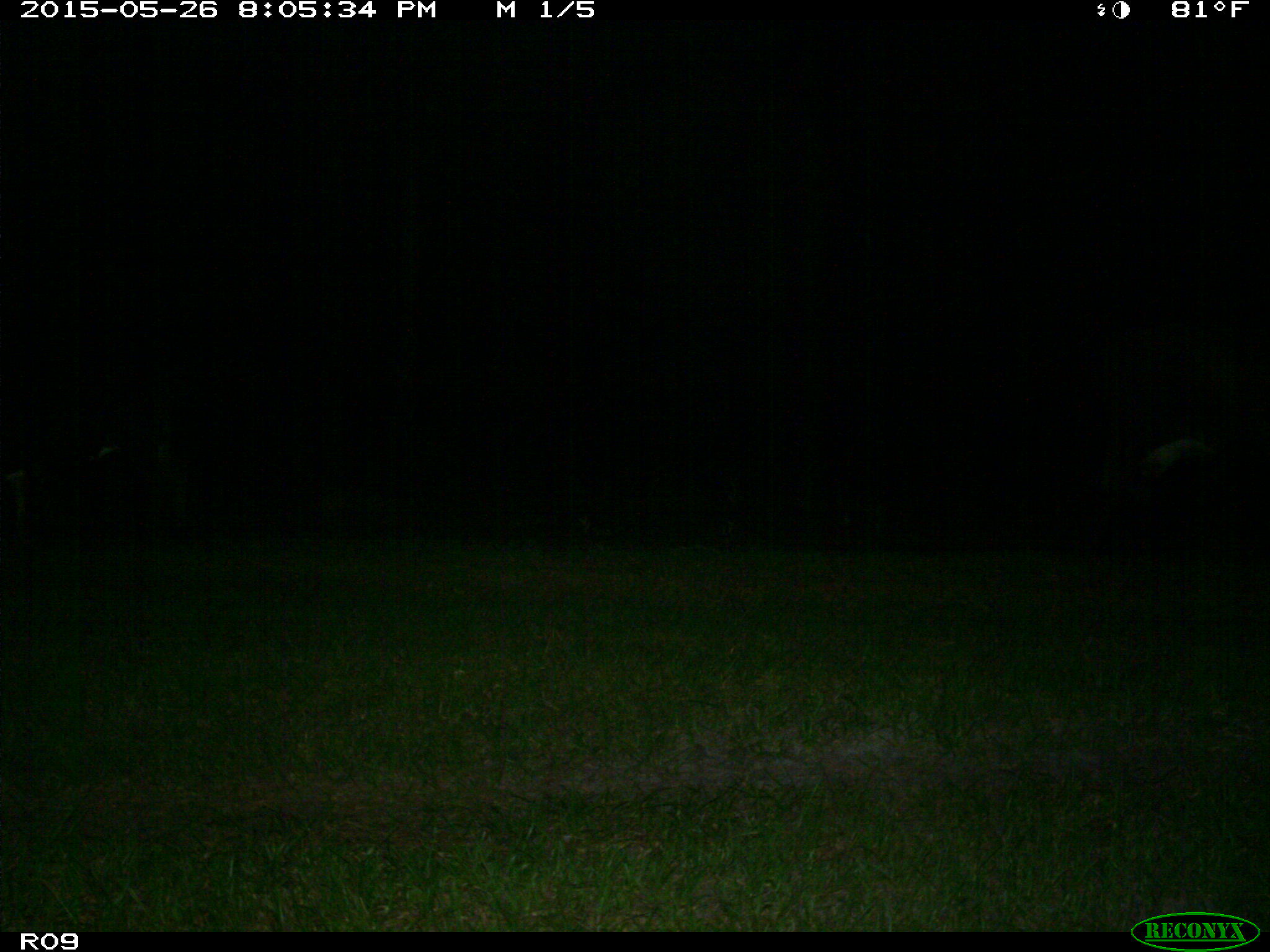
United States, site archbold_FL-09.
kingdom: Animalia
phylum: Chordata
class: Mammalia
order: Artiodactyla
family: Bovidae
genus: Bos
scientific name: Bos taurus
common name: domestic cow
Bos taurus (domestic cow).